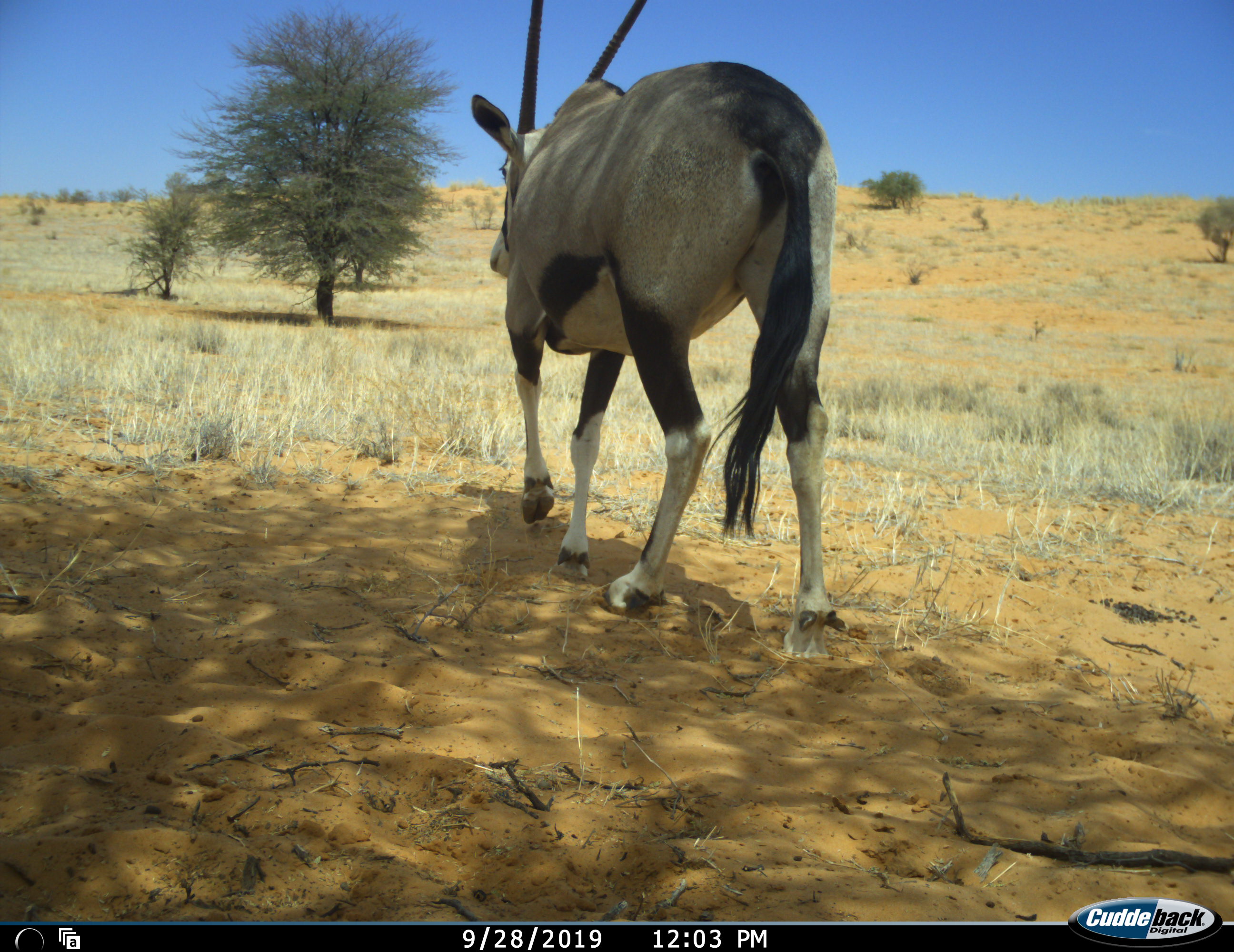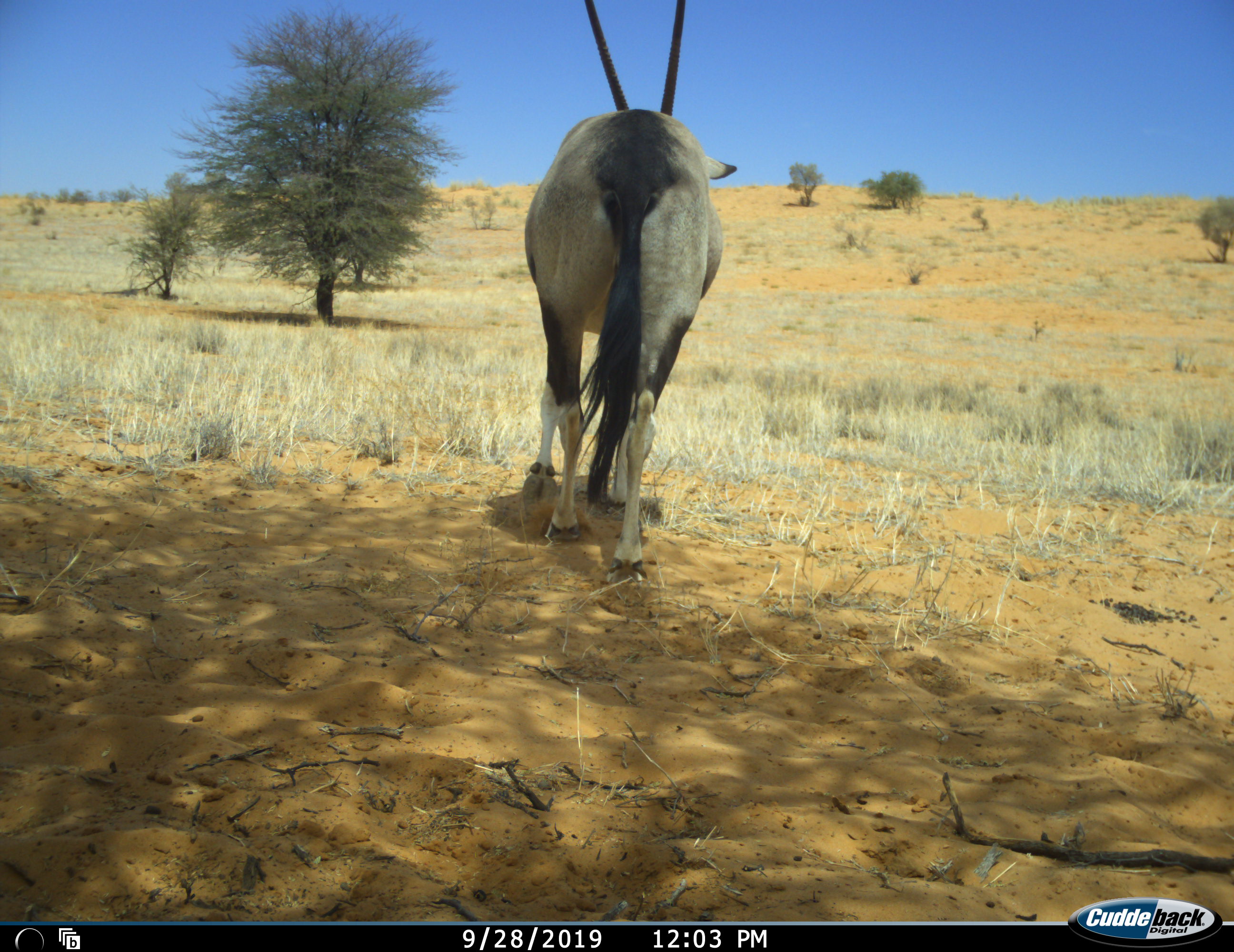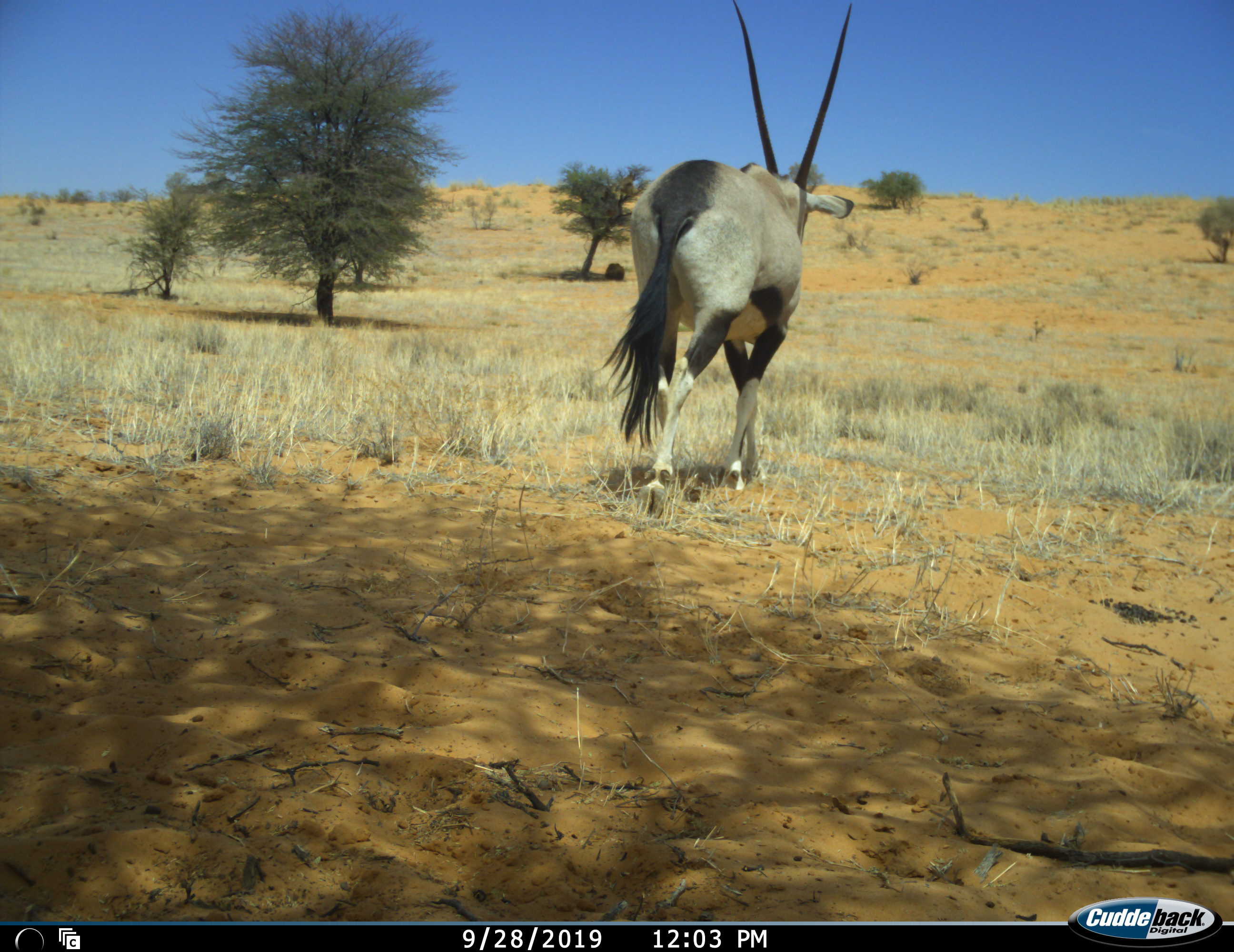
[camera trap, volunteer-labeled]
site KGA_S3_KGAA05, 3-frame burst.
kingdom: Animalia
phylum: Chordata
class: Mammalia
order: Artiodactyla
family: Bovidae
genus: Oryx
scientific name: Oryx gazella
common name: gemsbok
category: oryx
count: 1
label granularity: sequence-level